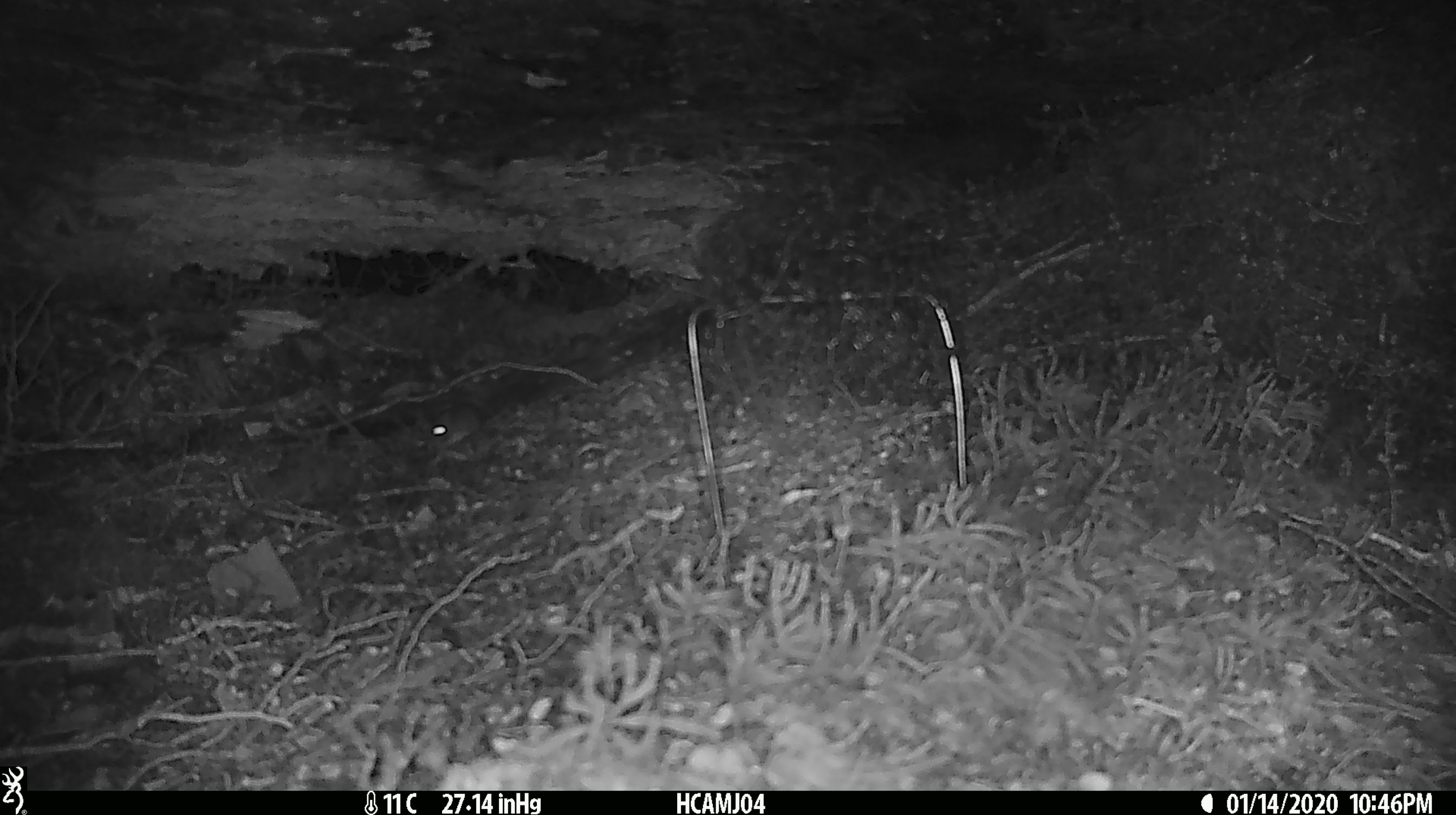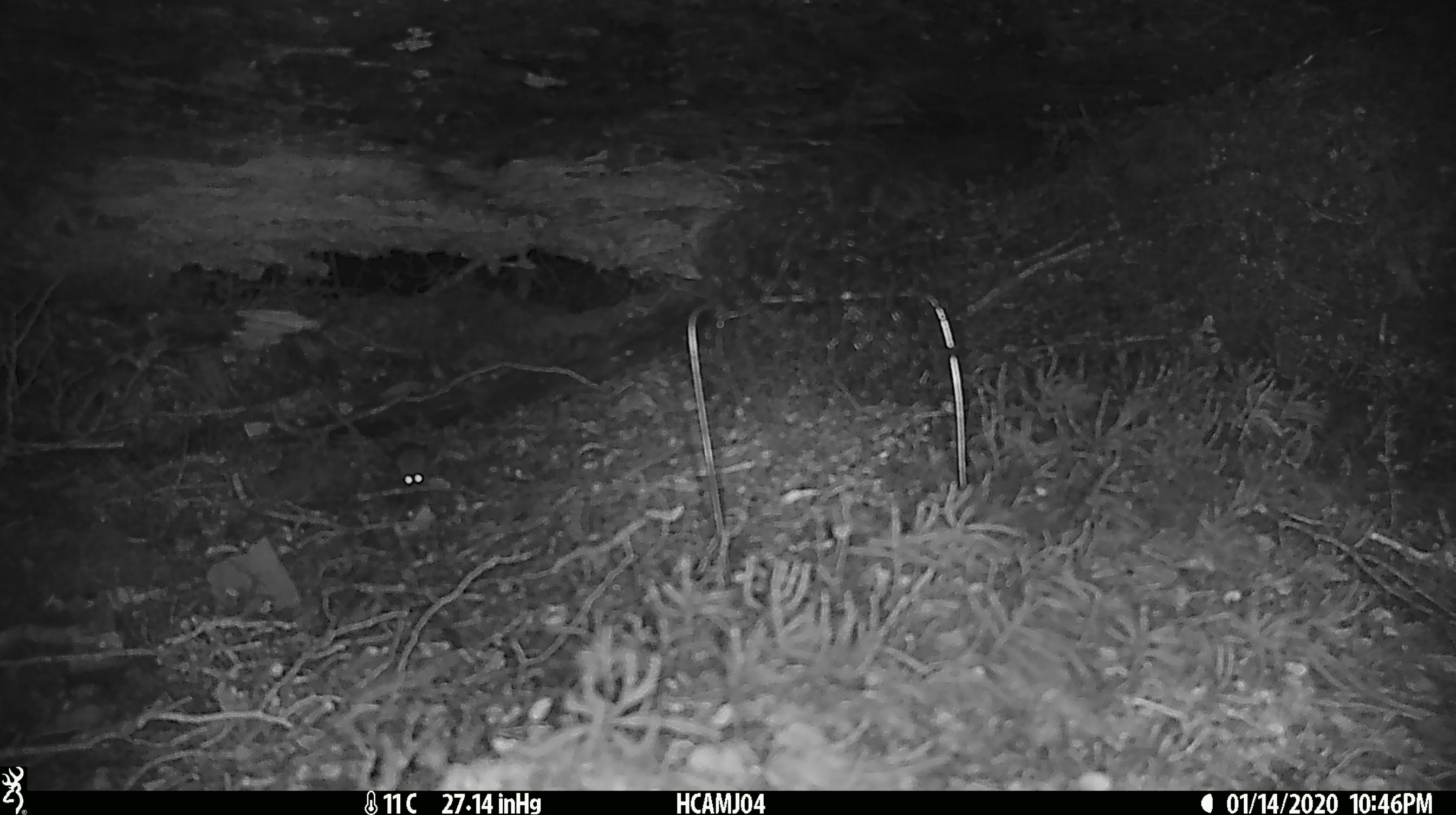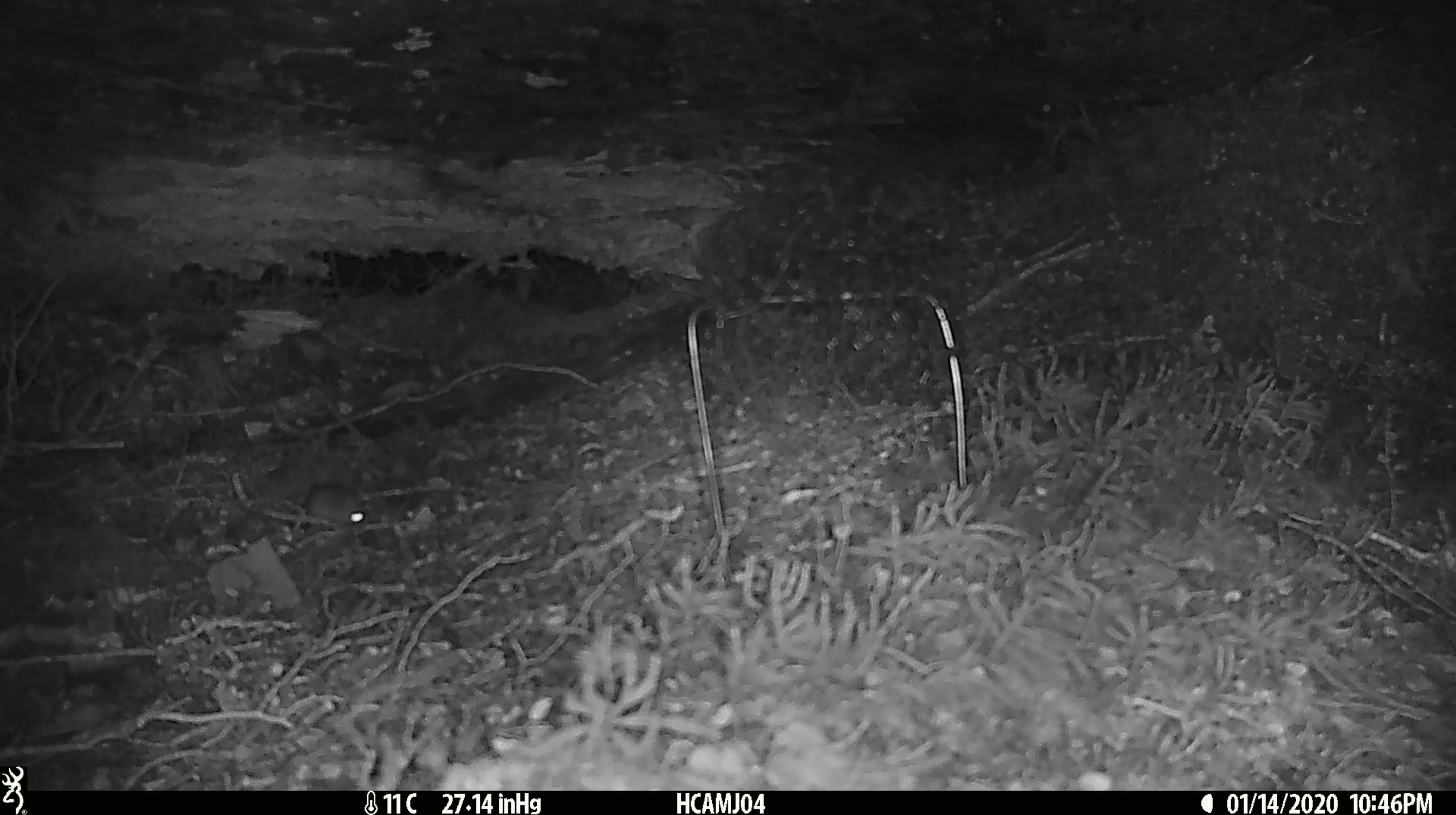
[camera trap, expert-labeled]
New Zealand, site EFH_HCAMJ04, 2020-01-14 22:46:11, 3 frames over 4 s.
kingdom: Animalia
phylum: Chordata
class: Mammalia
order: Rodentia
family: Muridae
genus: Mus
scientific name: Mus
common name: mouse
Mouse (Mus).